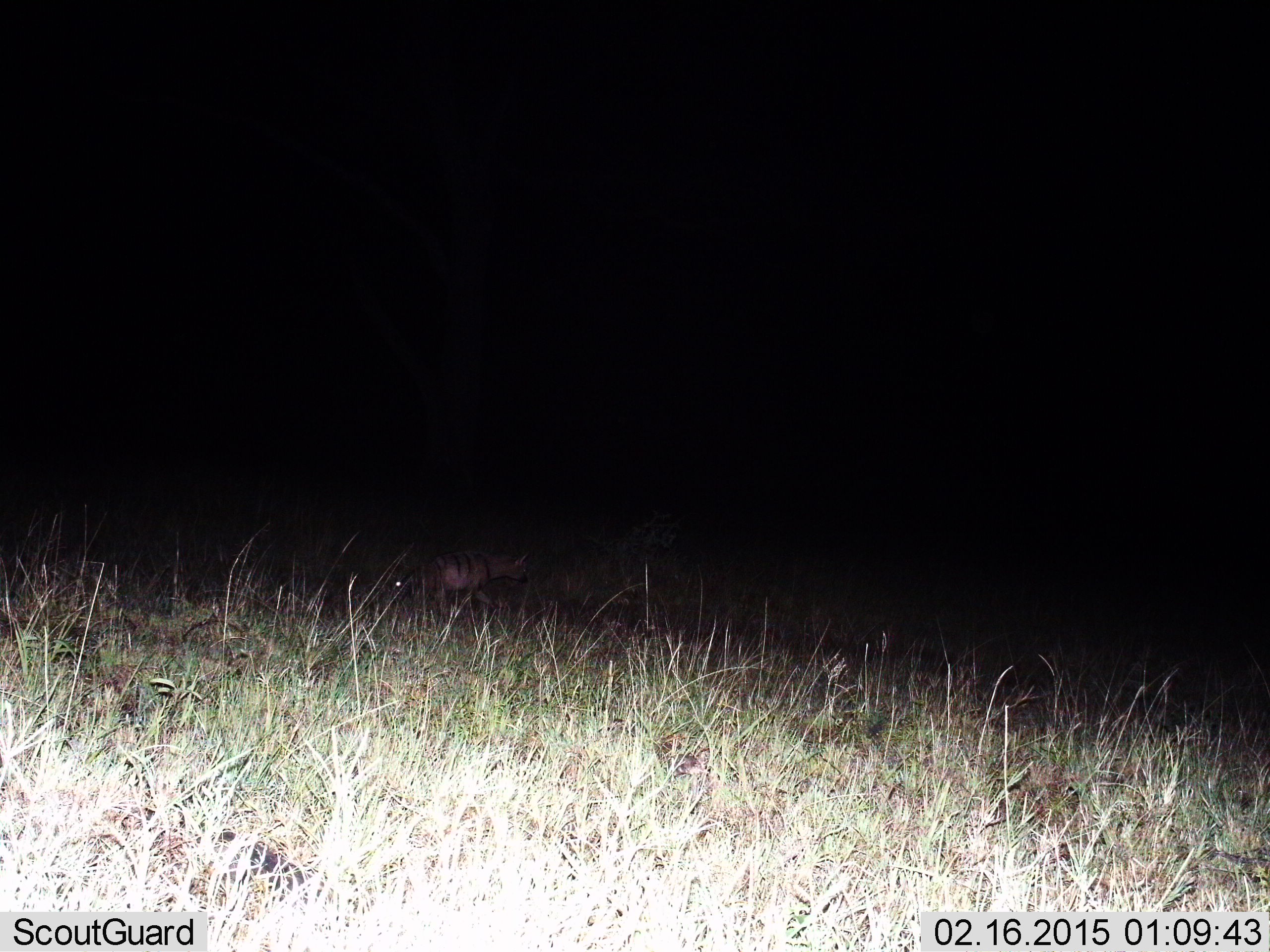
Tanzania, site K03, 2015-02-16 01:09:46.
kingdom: Animalia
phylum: Chordata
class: Mammalia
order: Carnivora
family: Hyaenidae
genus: Proteles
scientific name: Proteles cristatus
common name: aardwolf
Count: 1.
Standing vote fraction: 22%.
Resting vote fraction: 11%.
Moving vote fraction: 67%.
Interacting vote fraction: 0%.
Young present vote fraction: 0%.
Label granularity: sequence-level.